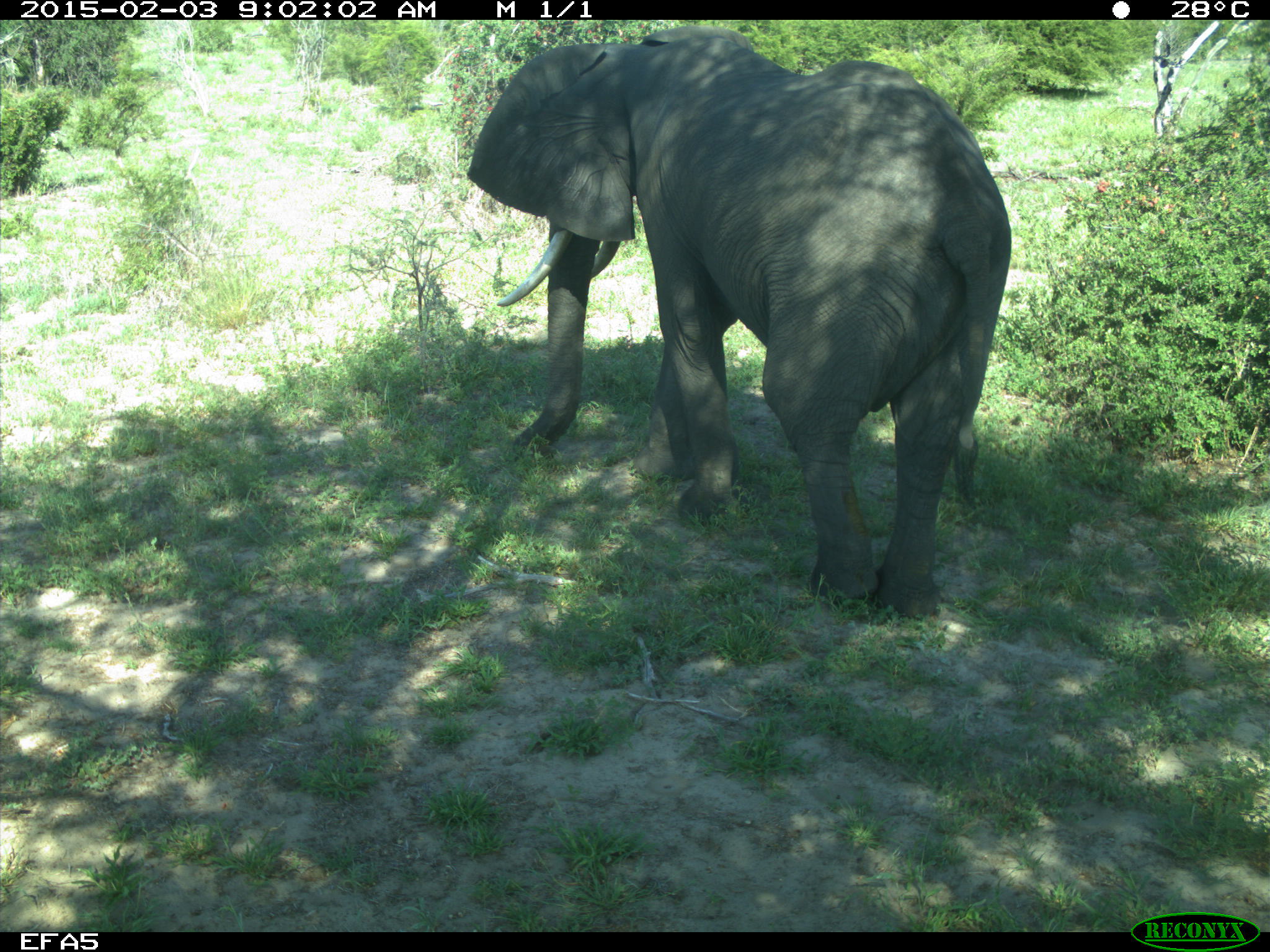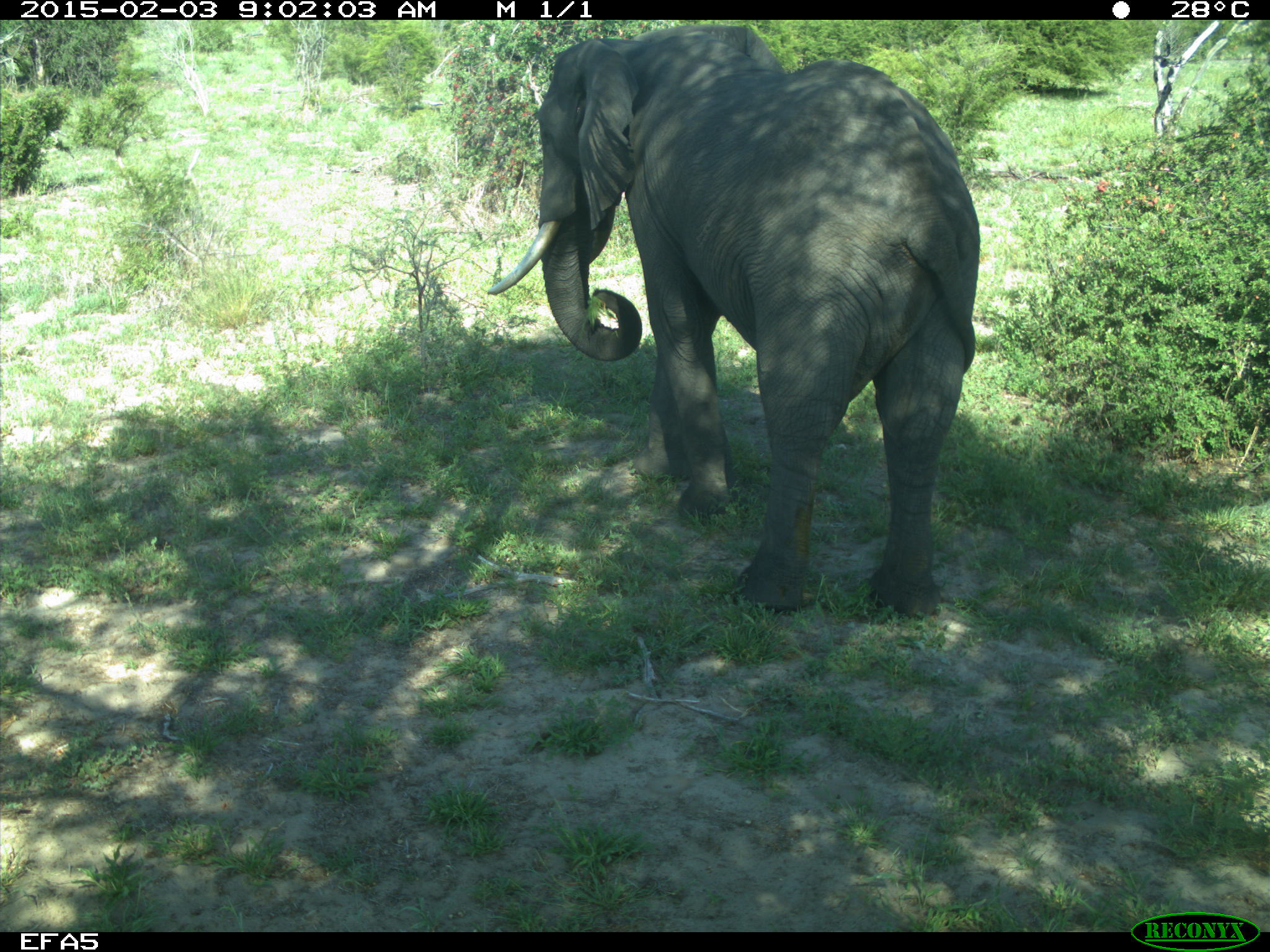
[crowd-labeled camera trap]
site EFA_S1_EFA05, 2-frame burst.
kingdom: Animalia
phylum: Chordata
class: Mammalia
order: Proboscidea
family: Elephantidae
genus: Loxodonta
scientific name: Loxodonta africana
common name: african bush elephant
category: elephant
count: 1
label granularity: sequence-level